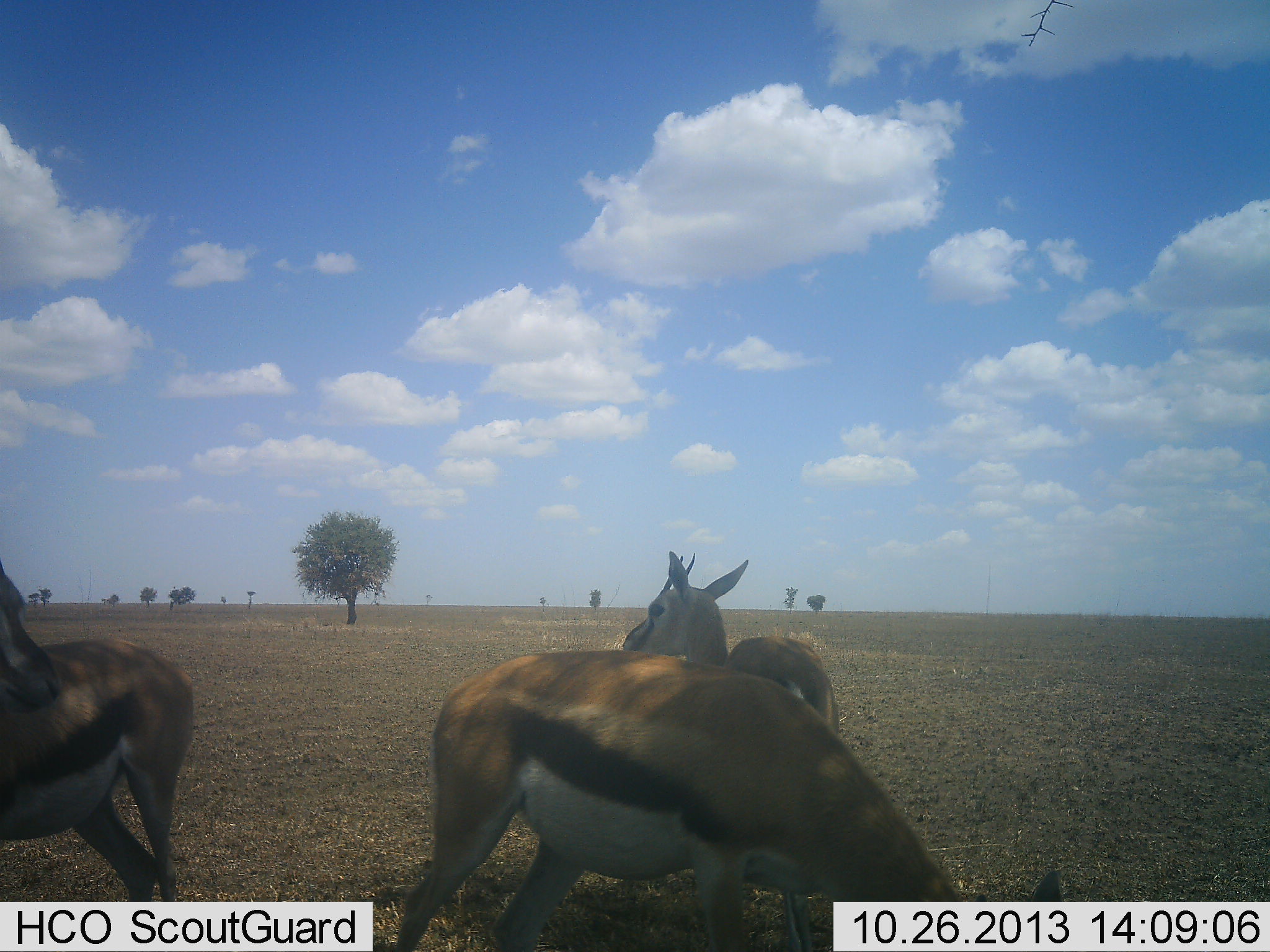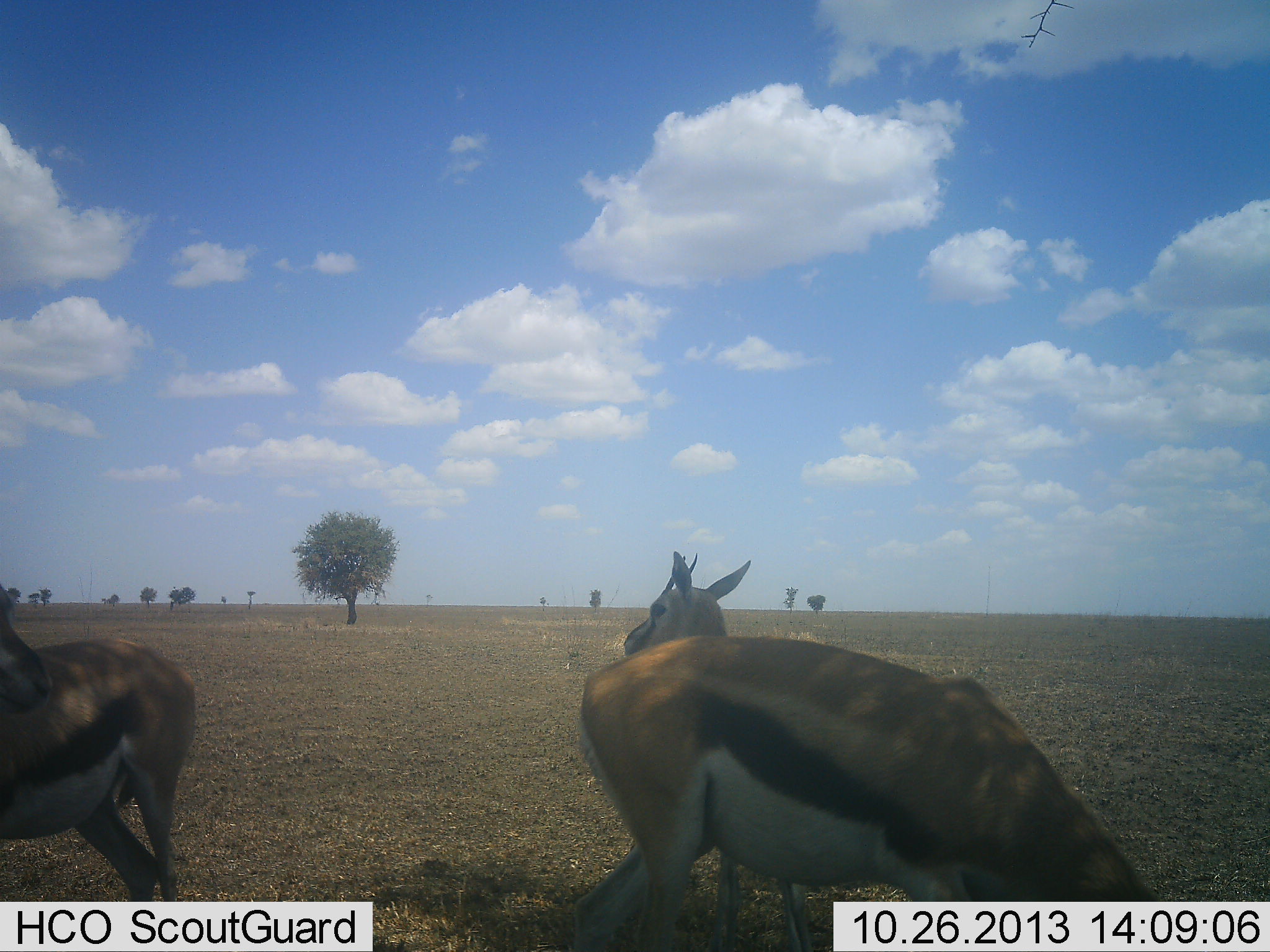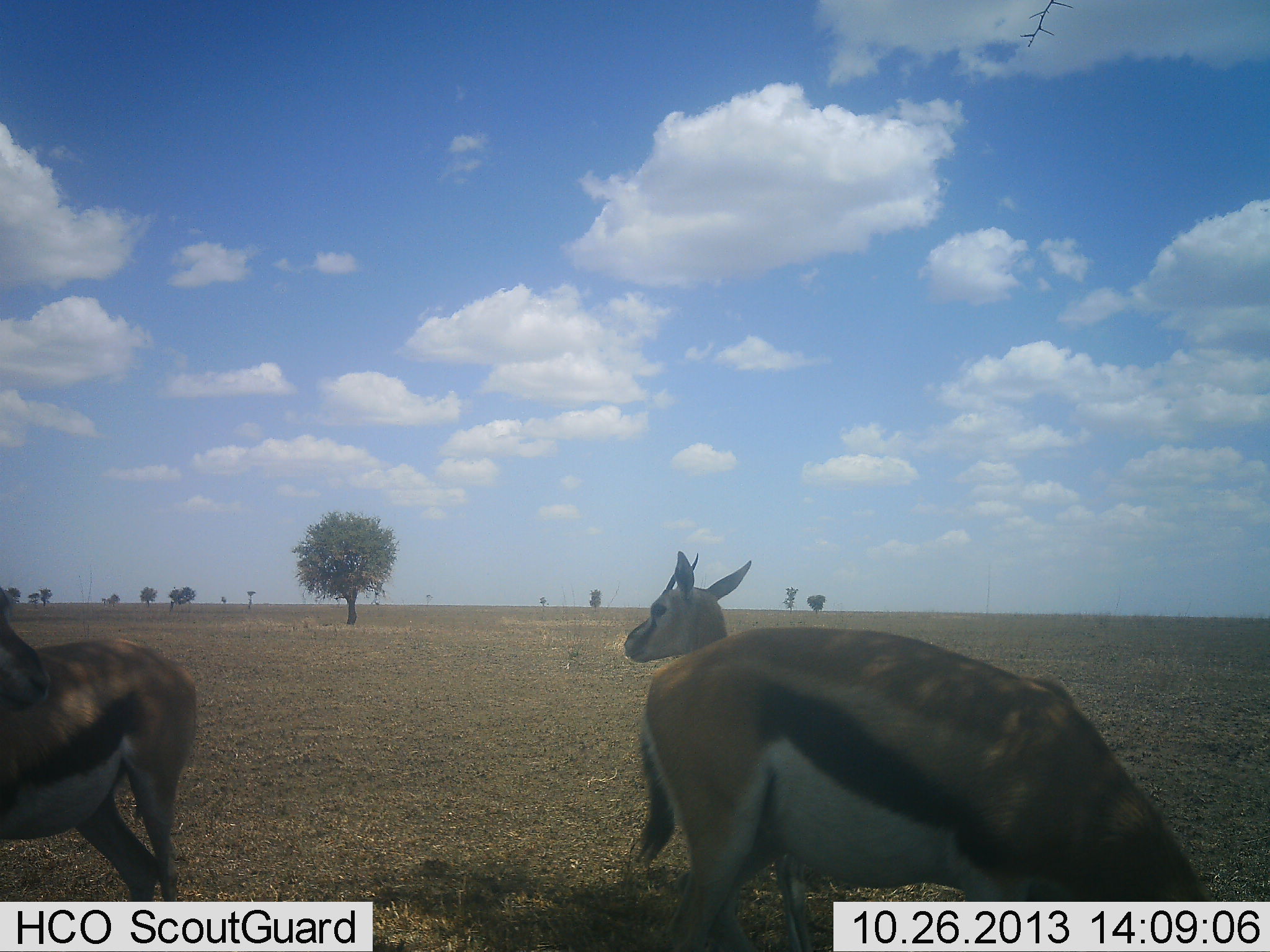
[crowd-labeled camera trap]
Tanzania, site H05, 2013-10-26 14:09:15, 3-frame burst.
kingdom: Animalia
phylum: Chordata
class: Mammalia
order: Artiodactyla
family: Bovidae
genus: Eudorcas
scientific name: Eudorcas thomsonii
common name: thomson's gazelle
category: gazellethomsons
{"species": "gazellethomsons (thomson's gazelle) (Eudorcas thomsonii)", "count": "3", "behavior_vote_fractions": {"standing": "94%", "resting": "0%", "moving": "21%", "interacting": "6%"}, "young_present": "3%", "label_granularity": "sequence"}